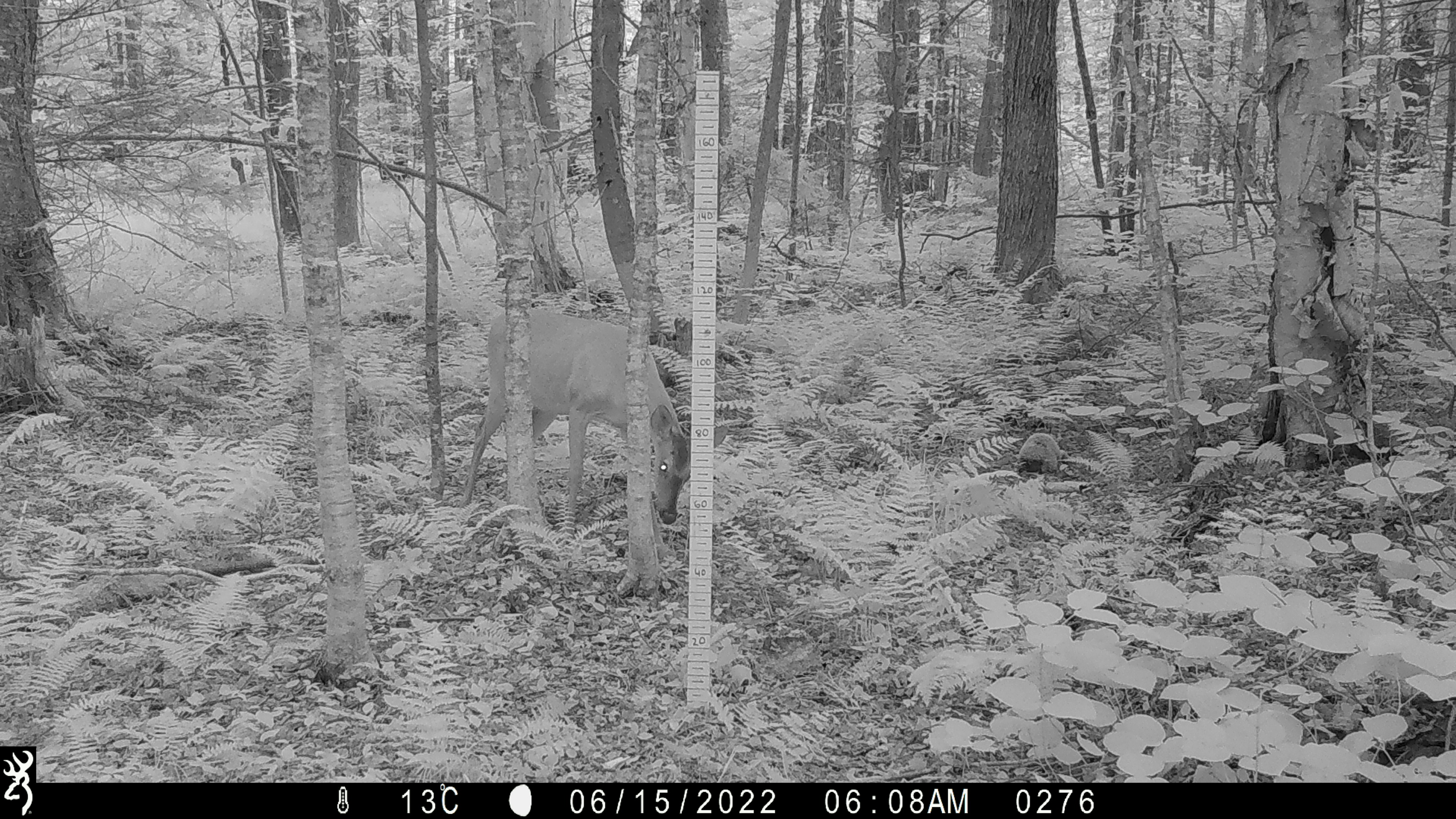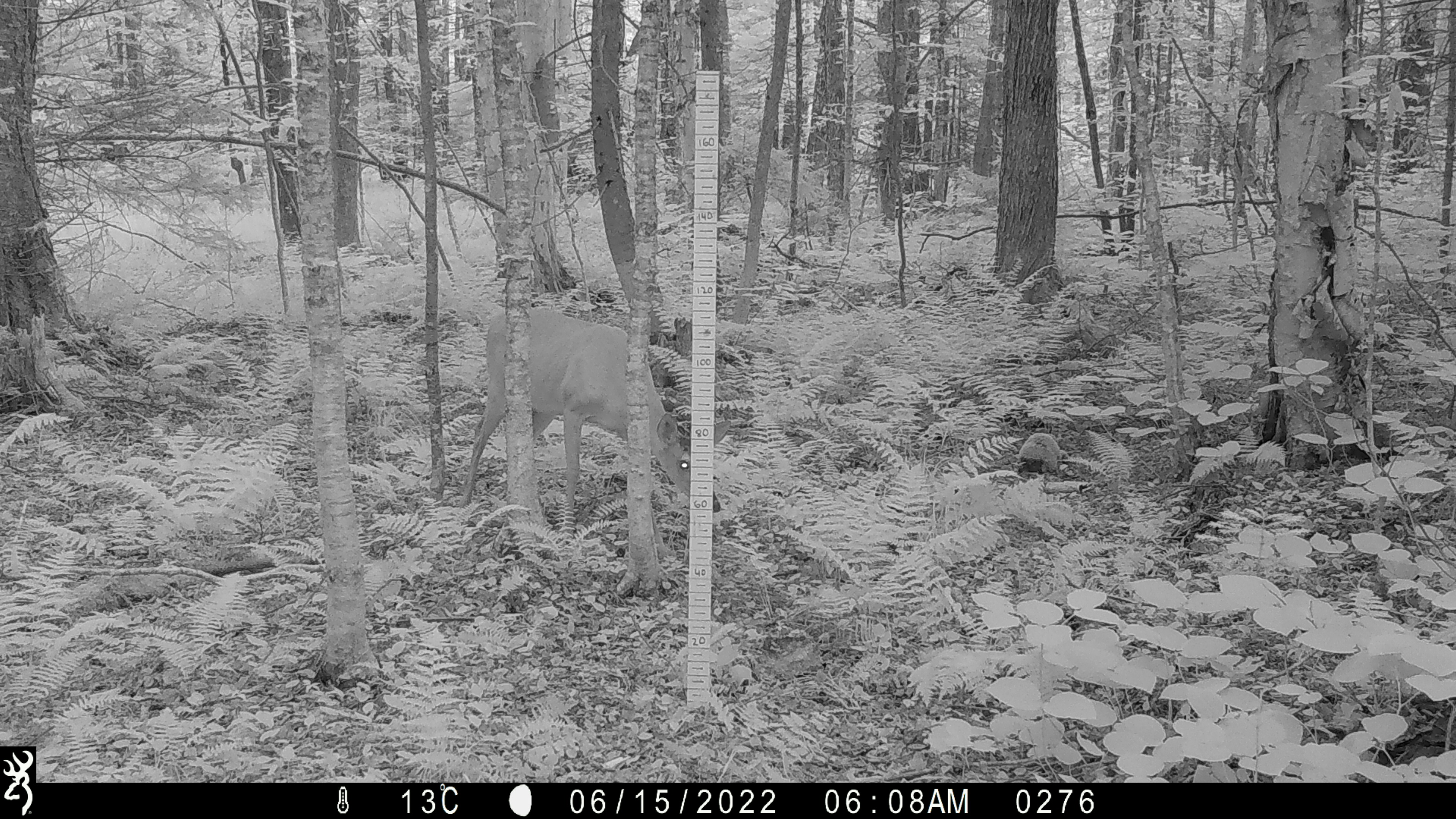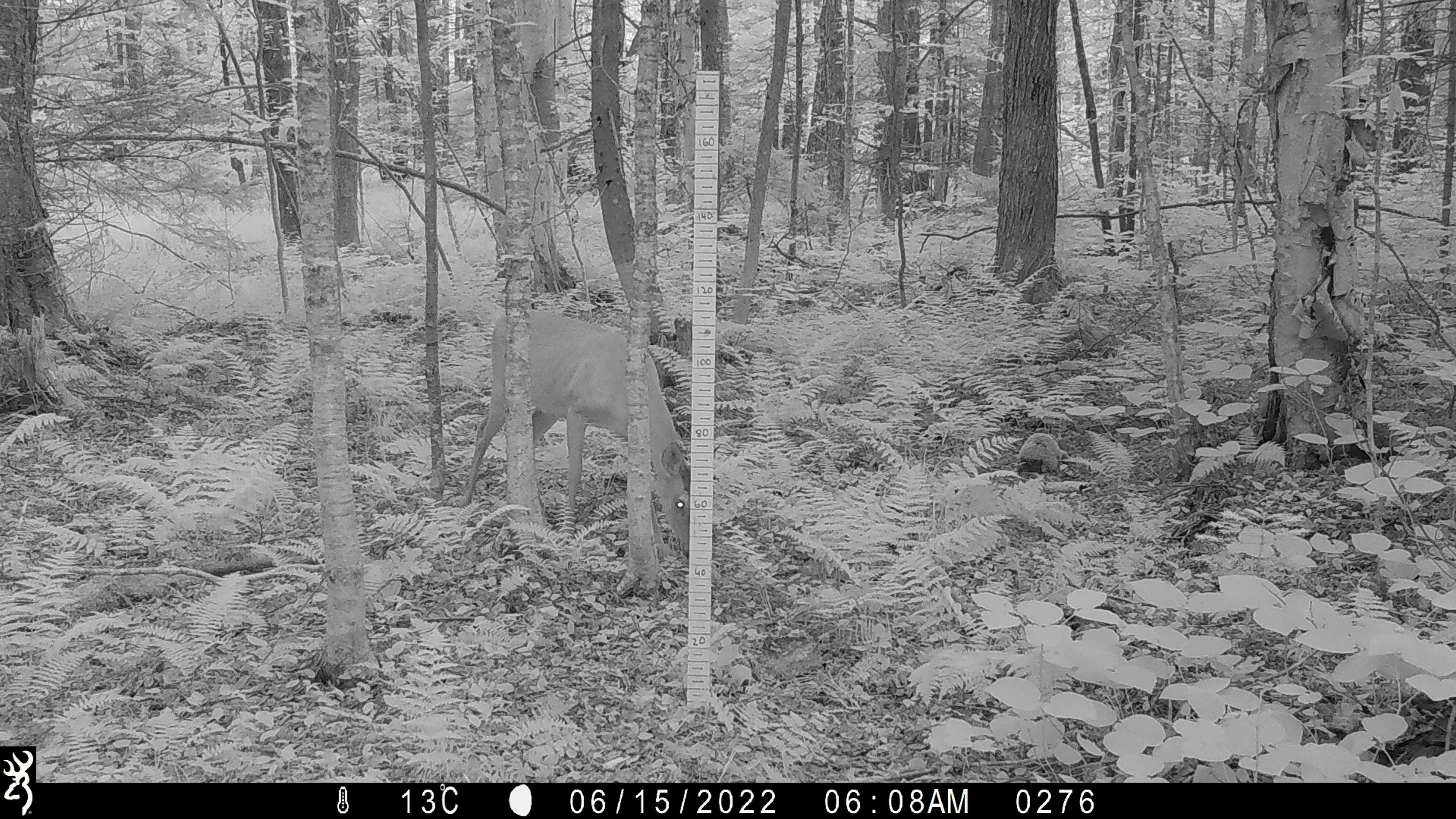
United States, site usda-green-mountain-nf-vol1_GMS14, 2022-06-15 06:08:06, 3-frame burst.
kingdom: Animalia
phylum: Chordata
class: Mammalia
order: Artiodactyla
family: Cervidae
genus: Odocoileus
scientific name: Odocoileus virginianus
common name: white-tailed deer